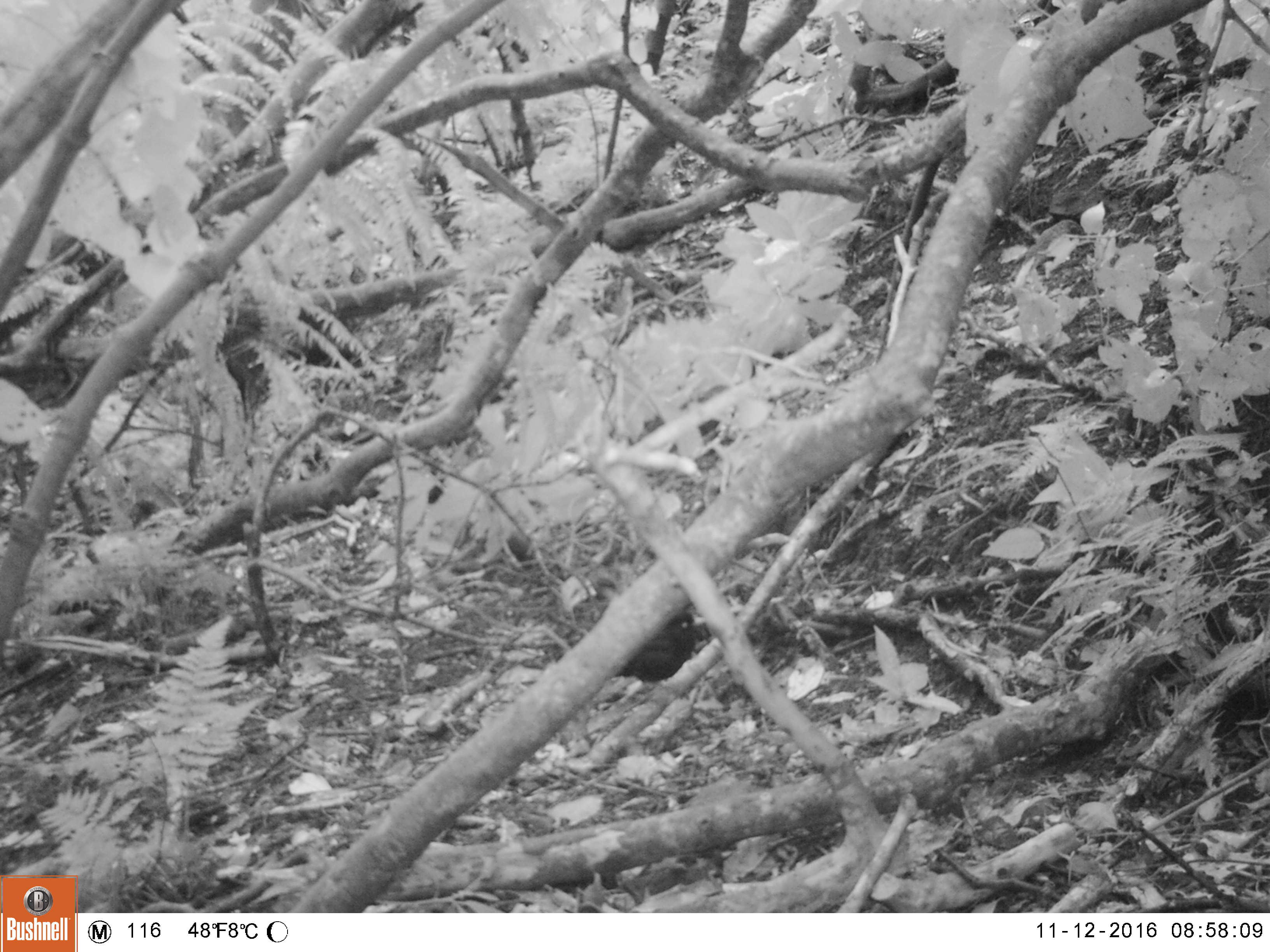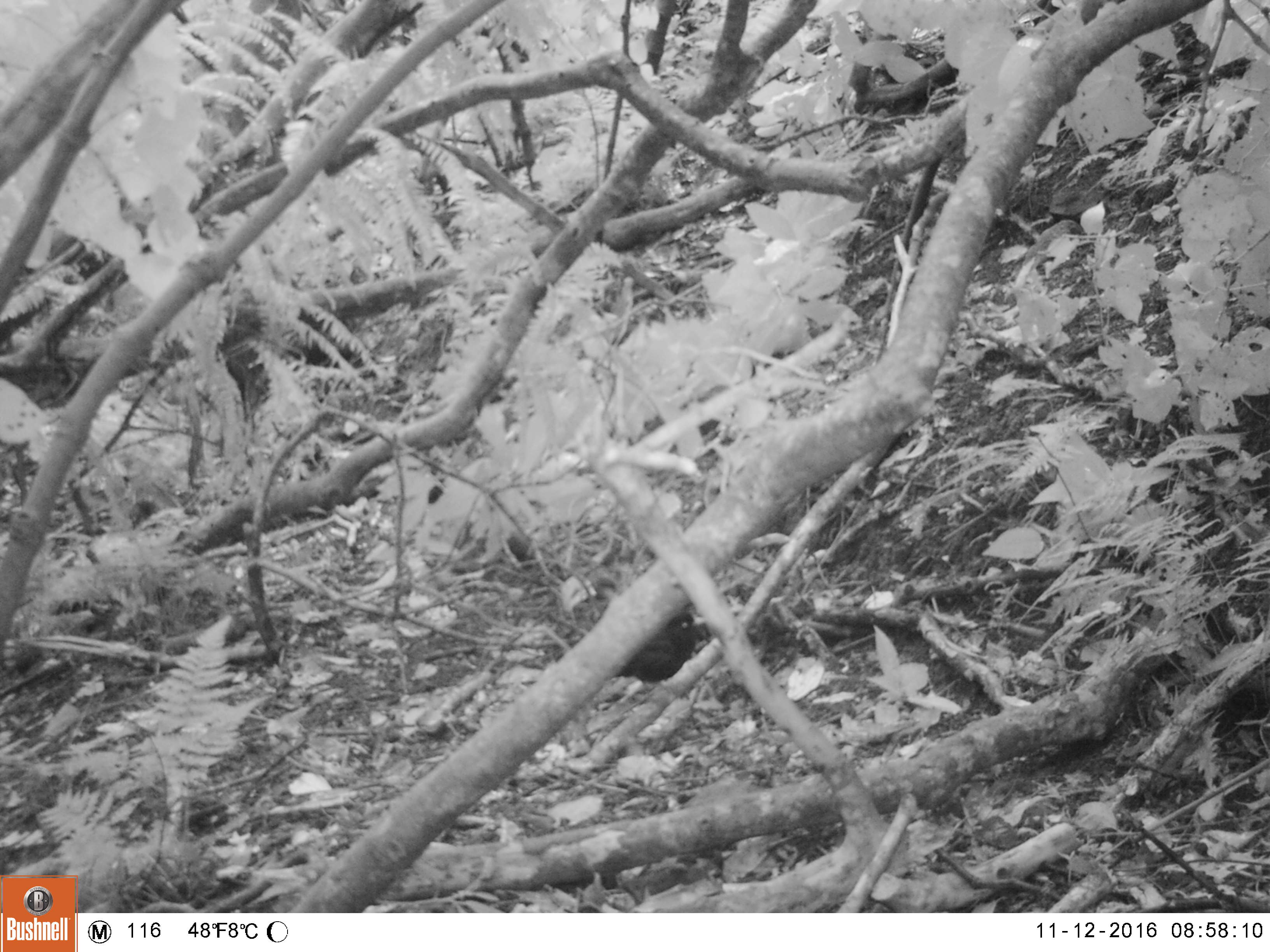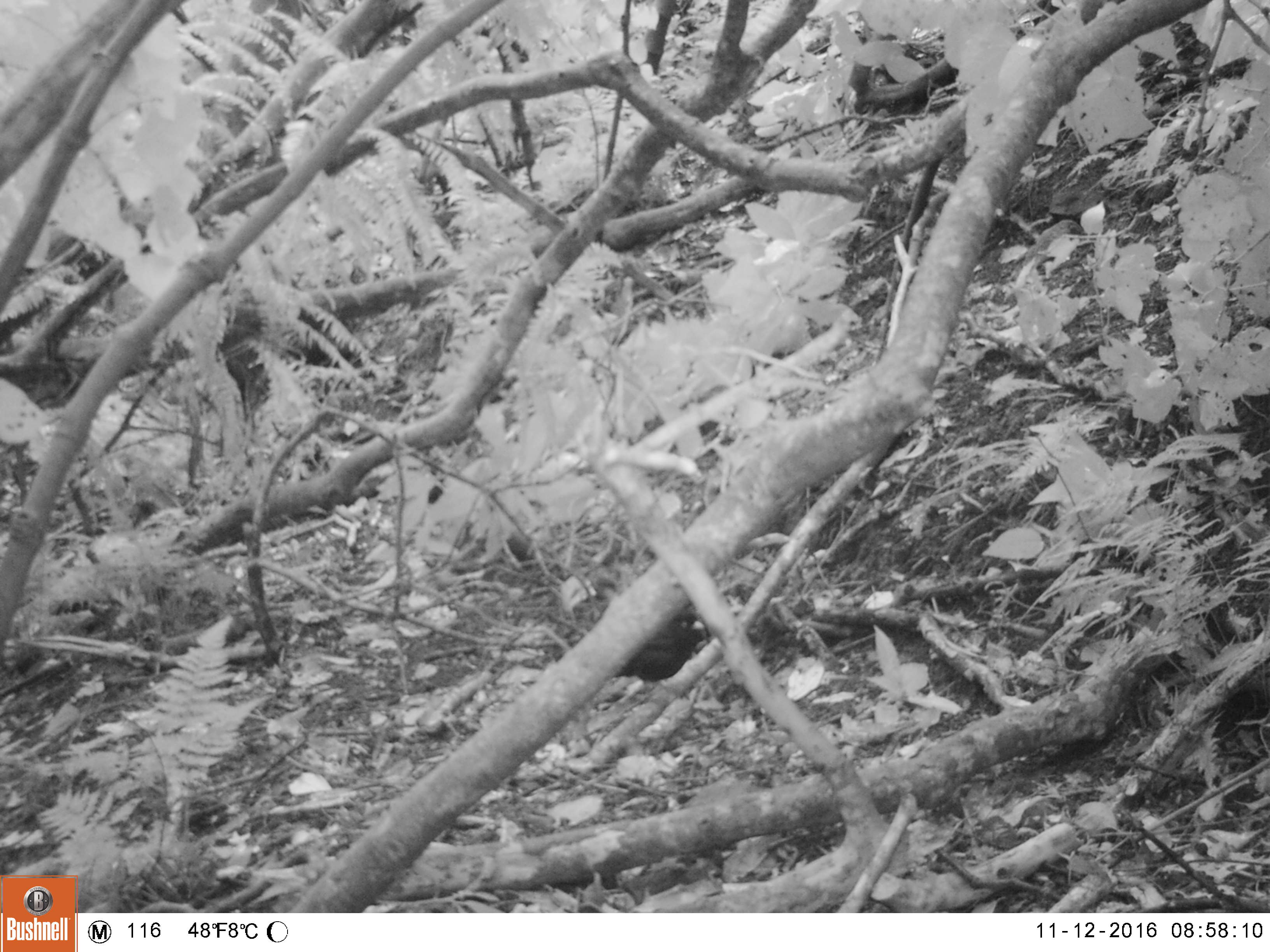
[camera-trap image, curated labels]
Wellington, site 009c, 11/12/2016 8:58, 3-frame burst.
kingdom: Animalia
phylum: Chordata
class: Aves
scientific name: Aves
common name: bird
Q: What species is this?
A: Bird (Aves).